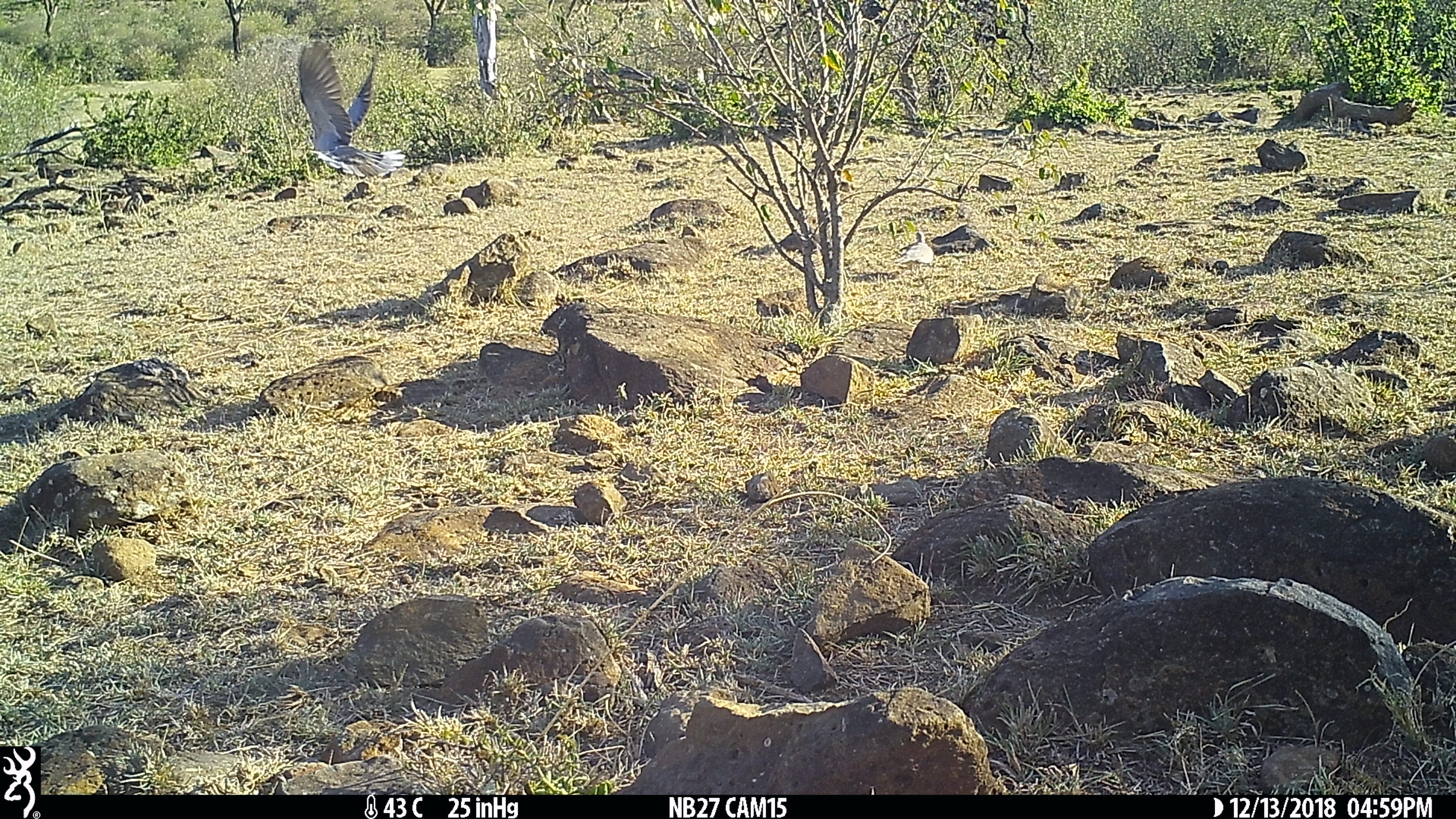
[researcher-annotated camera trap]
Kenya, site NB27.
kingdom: Animalia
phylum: Chordata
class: Aves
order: Columbiformes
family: Columbidae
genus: Streptopelia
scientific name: Streptopelia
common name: collared dove